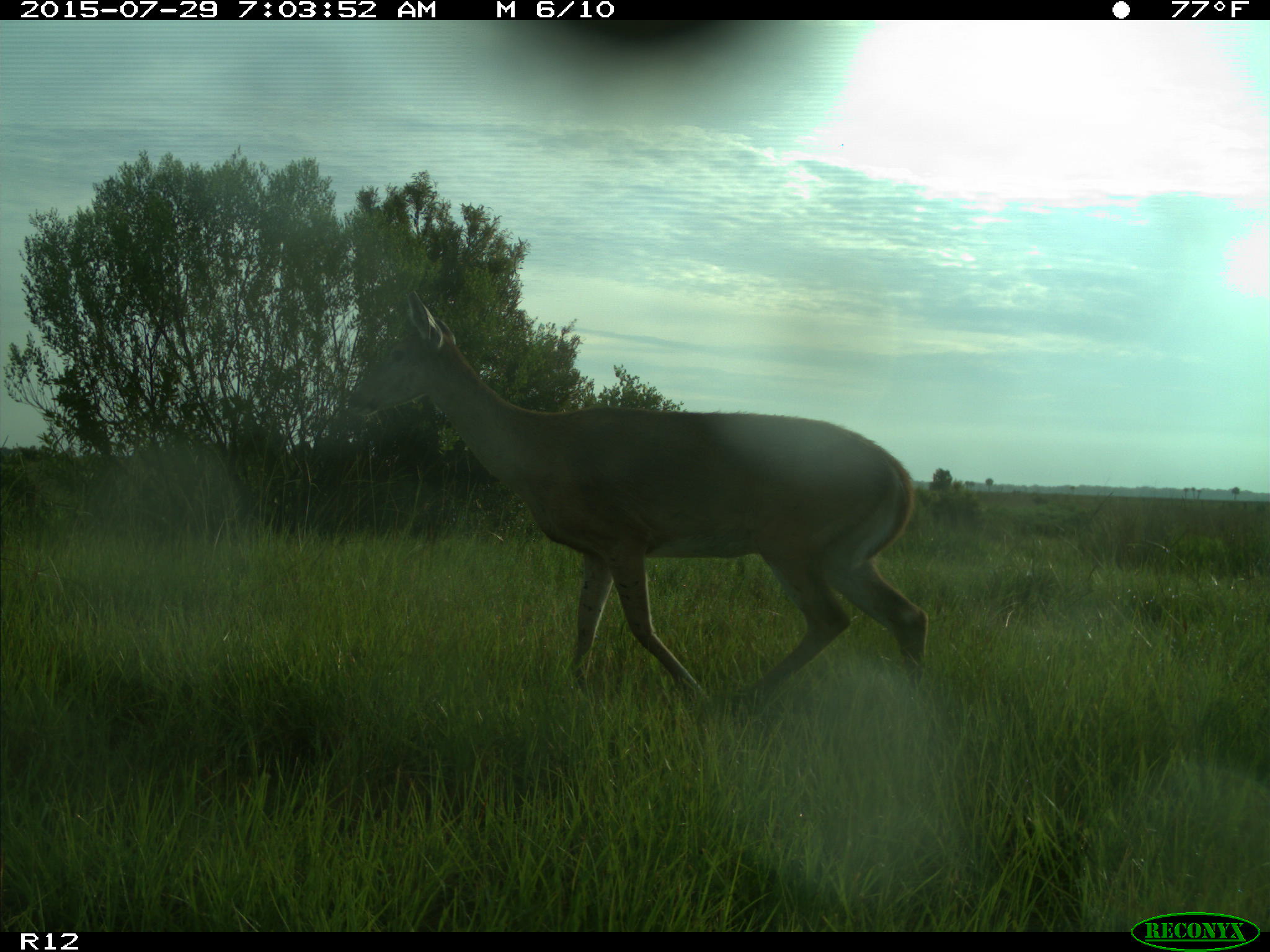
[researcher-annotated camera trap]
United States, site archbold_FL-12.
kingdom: Animalia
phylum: Chordata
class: Mammalia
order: Artiodactyla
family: Cervidae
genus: Odocoileus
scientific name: Odocoileus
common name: deer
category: unidentified deer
Unidentified deer (deer) (Odocoileus).